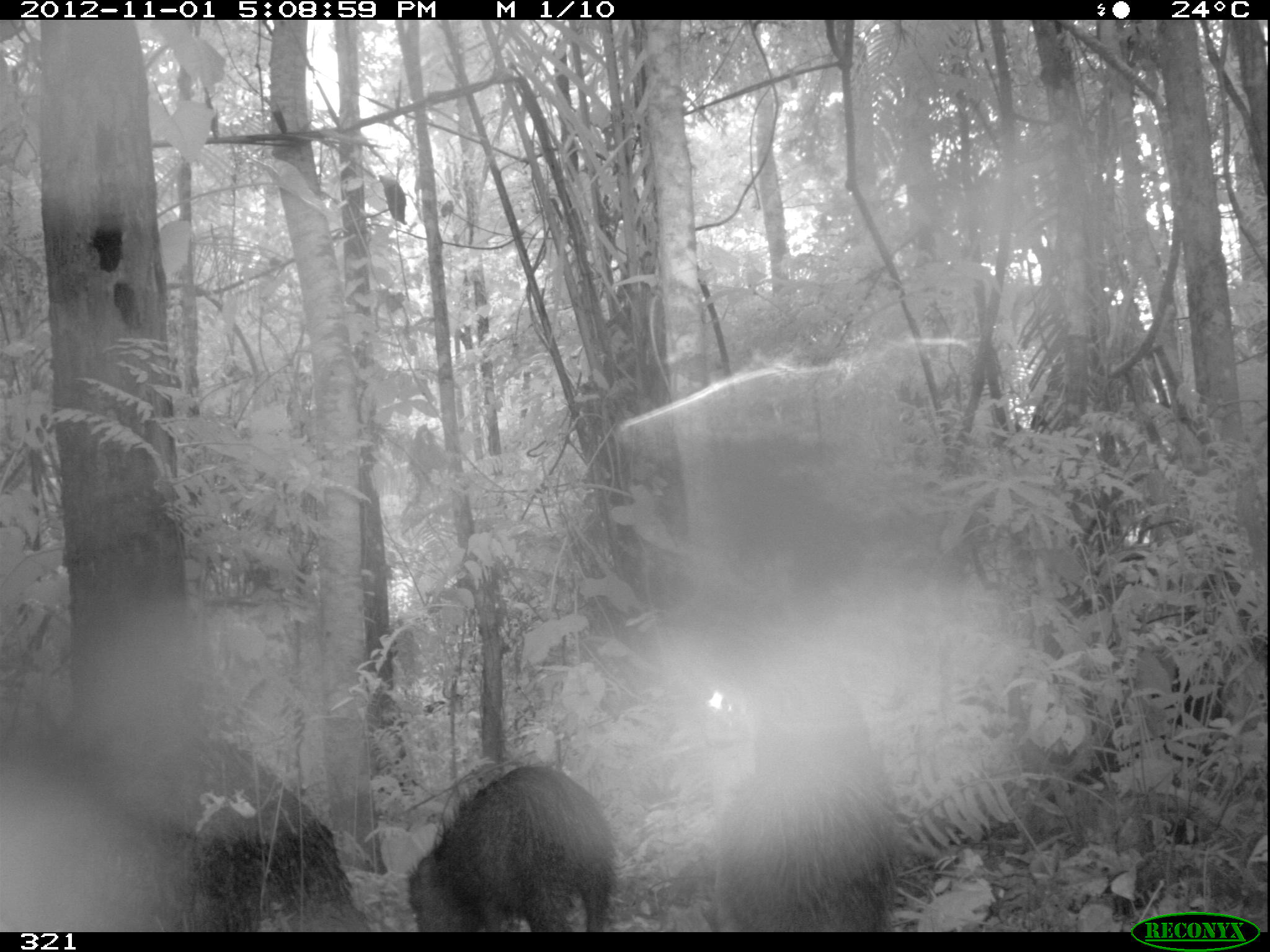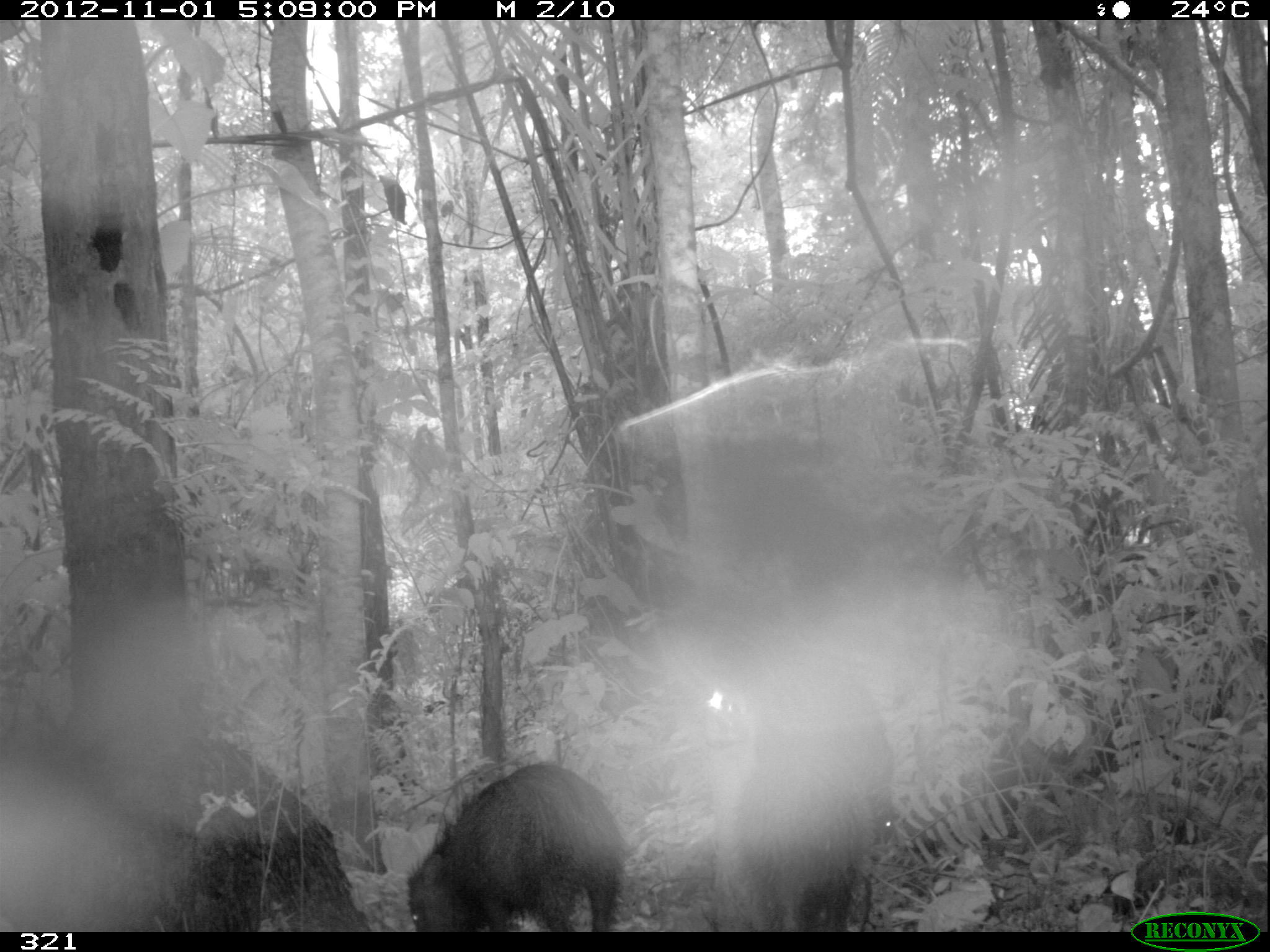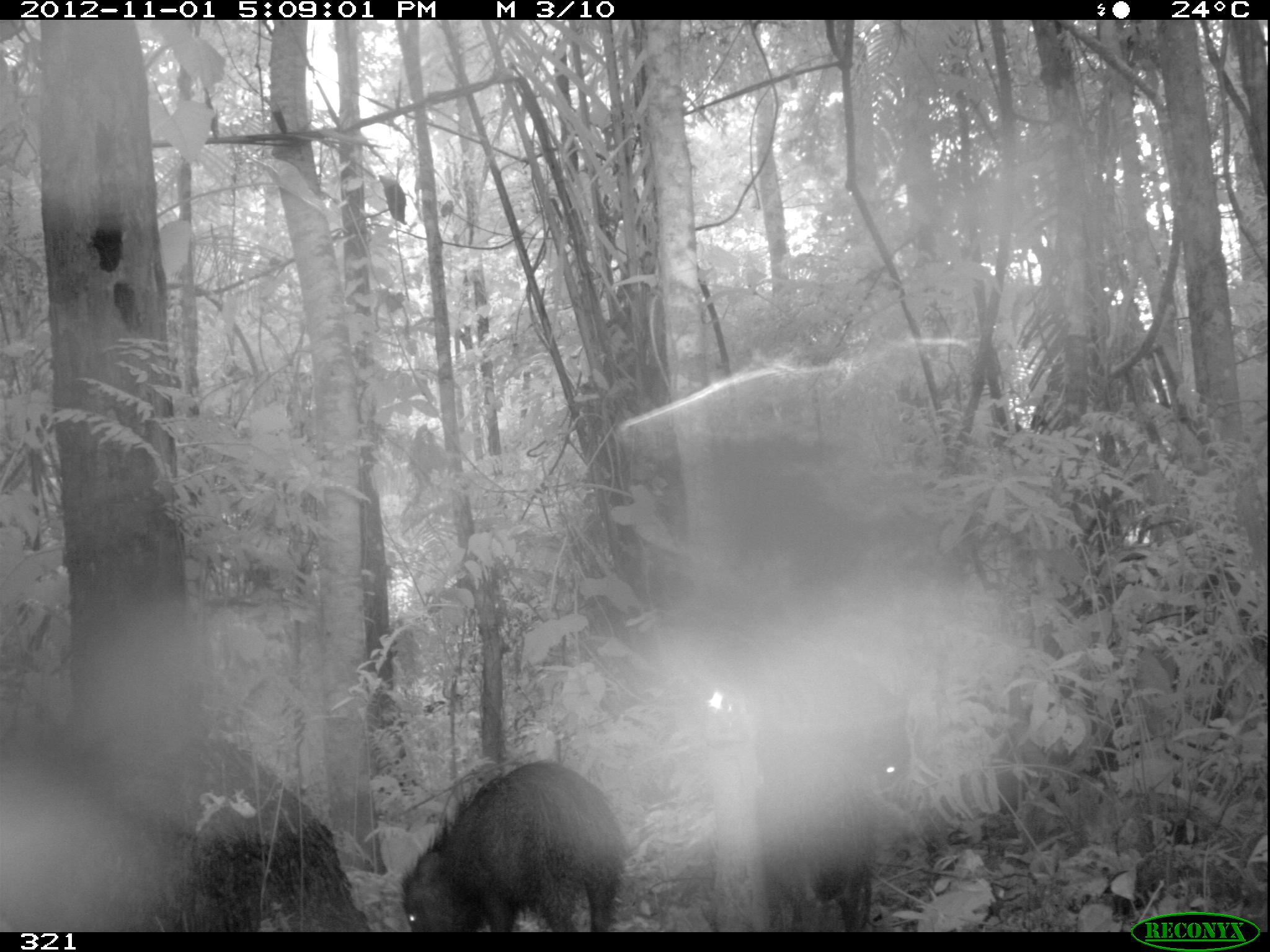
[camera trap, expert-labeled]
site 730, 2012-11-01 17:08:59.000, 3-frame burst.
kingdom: Animalia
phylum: Chordata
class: Mammalia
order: Artiodactyla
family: Tayassuidae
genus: Tayassu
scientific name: Tayassu pecari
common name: white-lipped peccary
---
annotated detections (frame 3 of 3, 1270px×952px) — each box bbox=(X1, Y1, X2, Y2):
tayassu pecari: bbox=(398, 758, 621, 932); bbox=(760, 743, 880, 932); bbox=(768, 654, 909, 787)